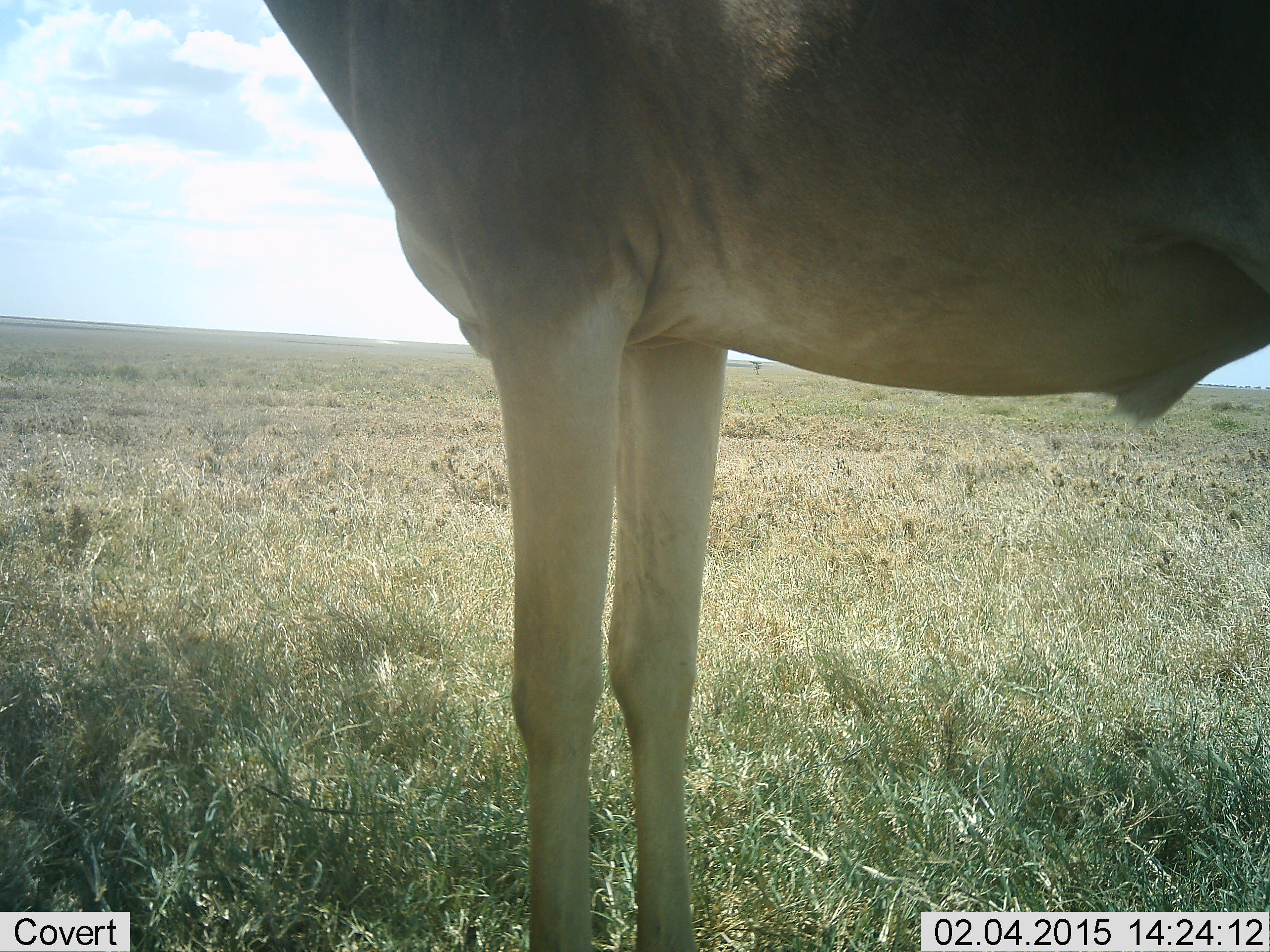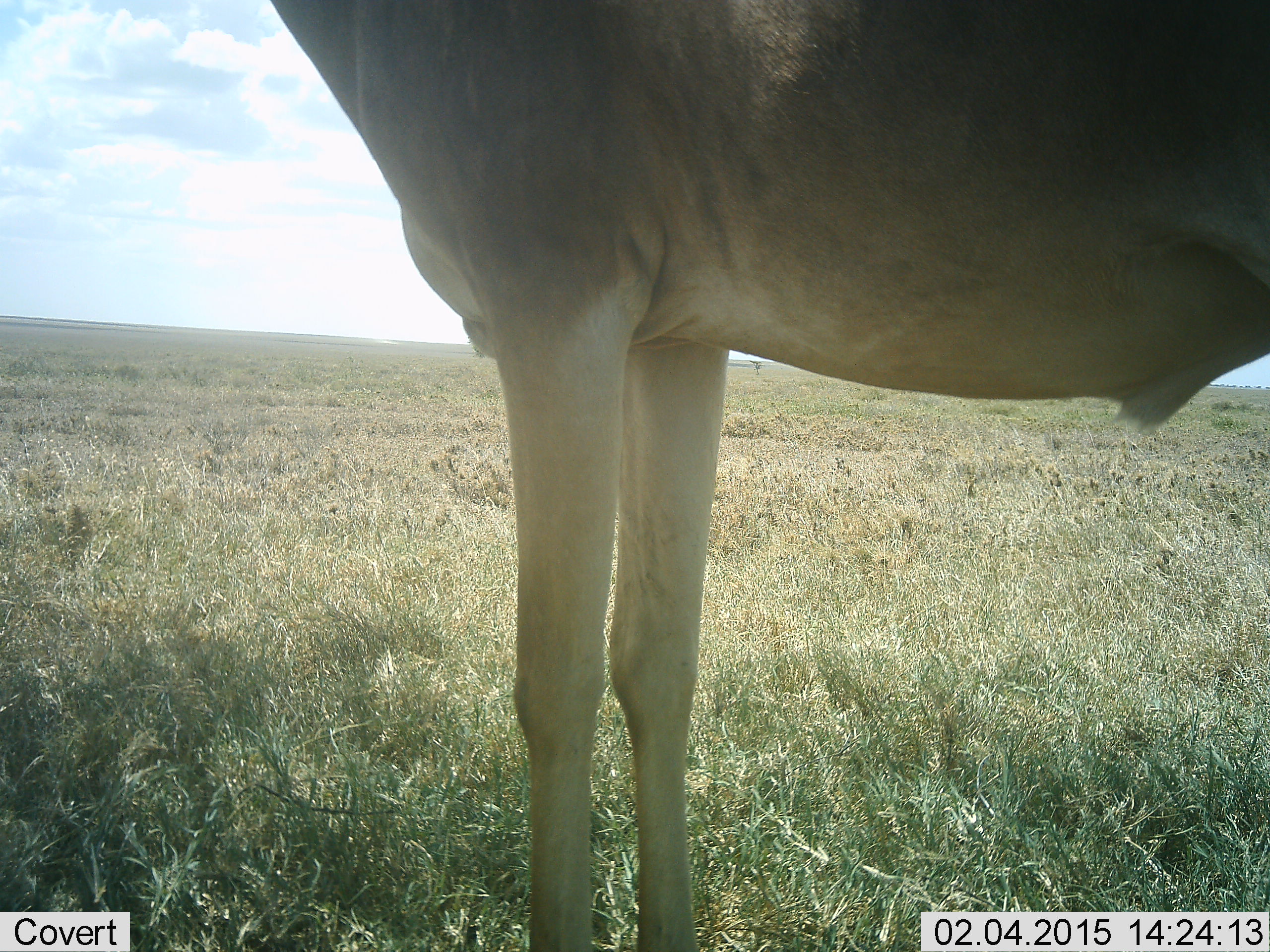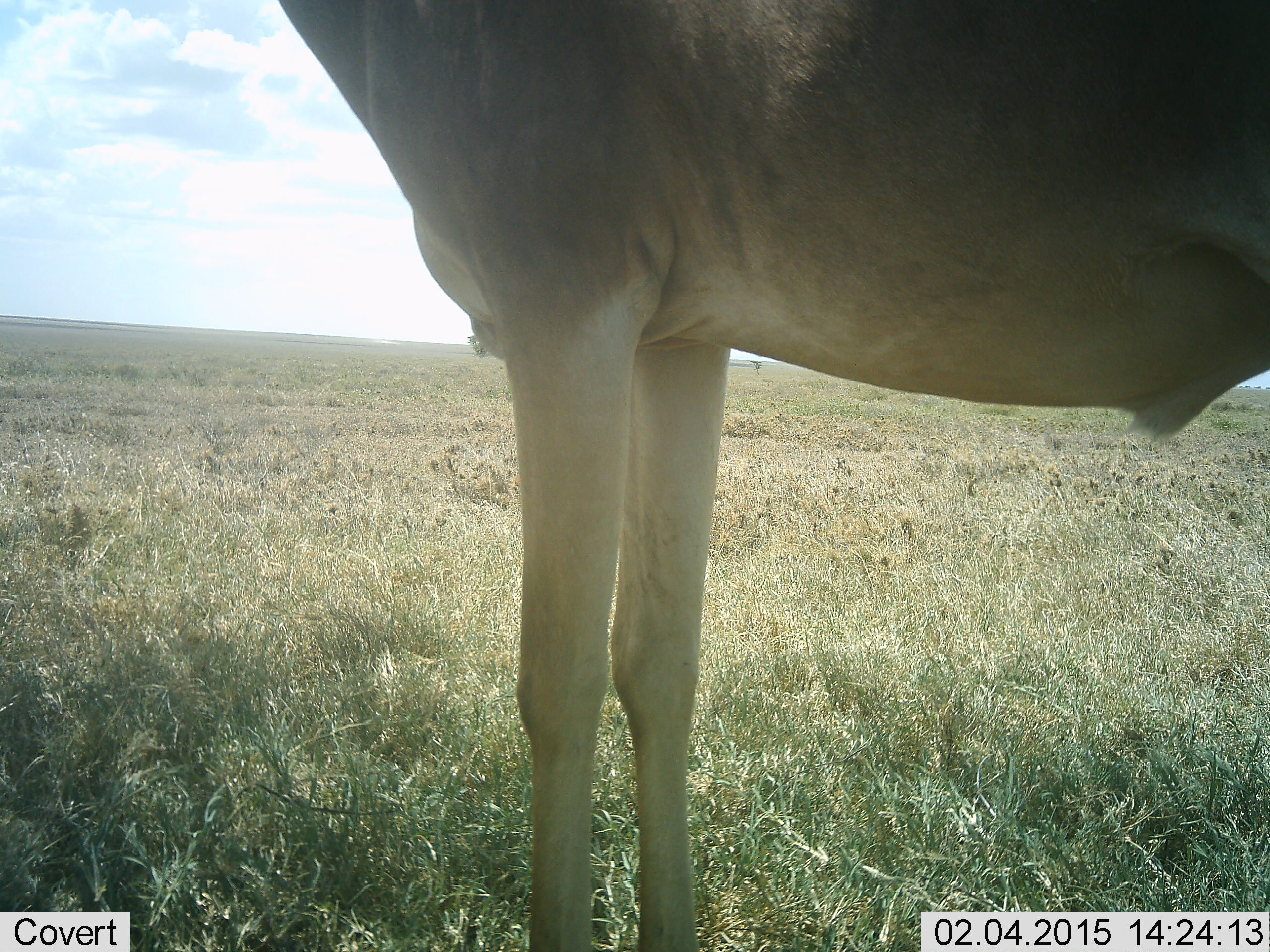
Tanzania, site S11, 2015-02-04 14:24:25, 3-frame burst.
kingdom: Animalia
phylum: Chordata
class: Mammalia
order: Artiodactyla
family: Bovidae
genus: Alcelaphus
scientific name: Alcelaphus buselaphus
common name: hartebeest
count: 1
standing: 100%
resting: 0%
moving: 0%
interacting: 0%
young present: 0%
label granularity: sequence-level